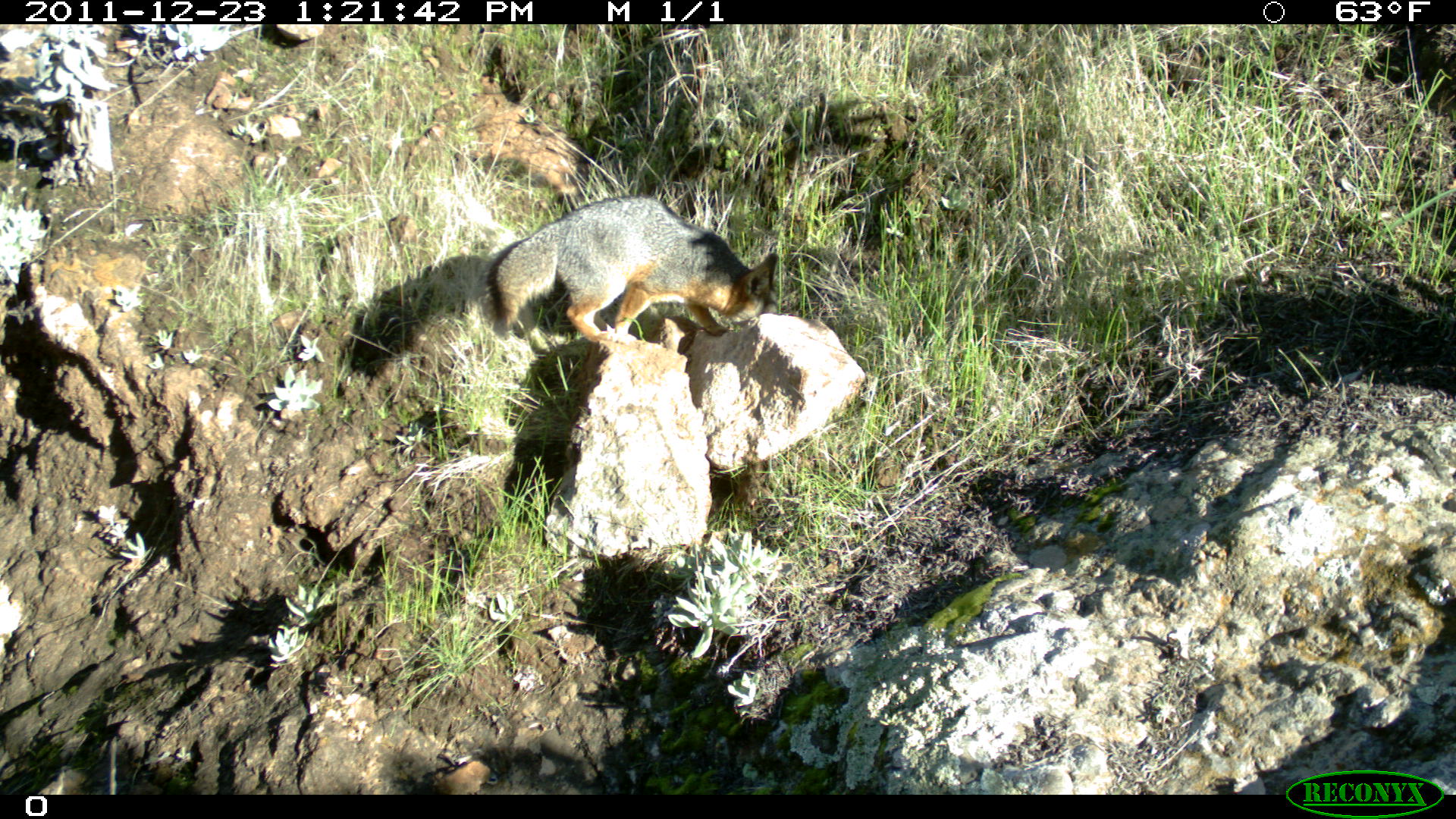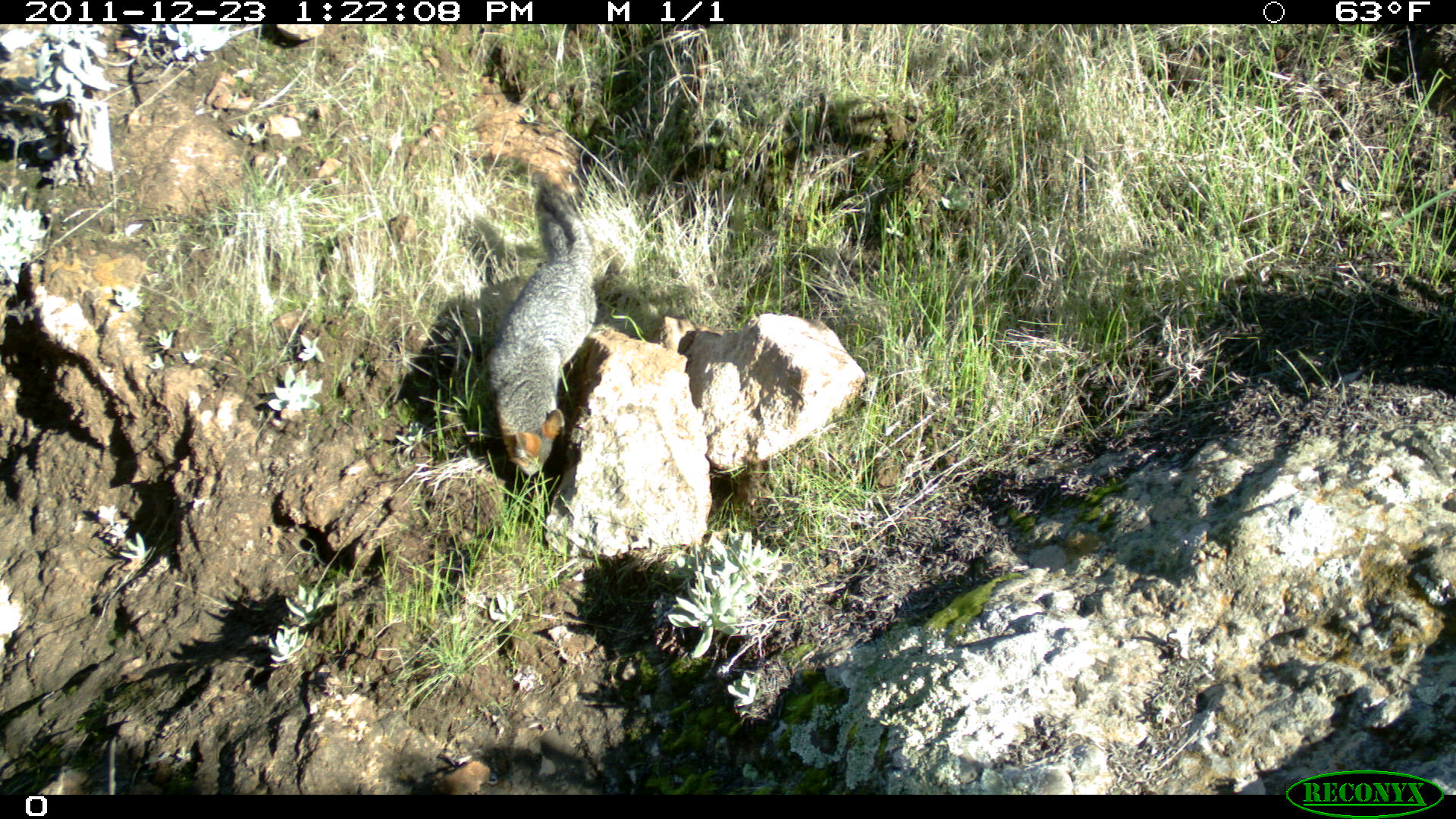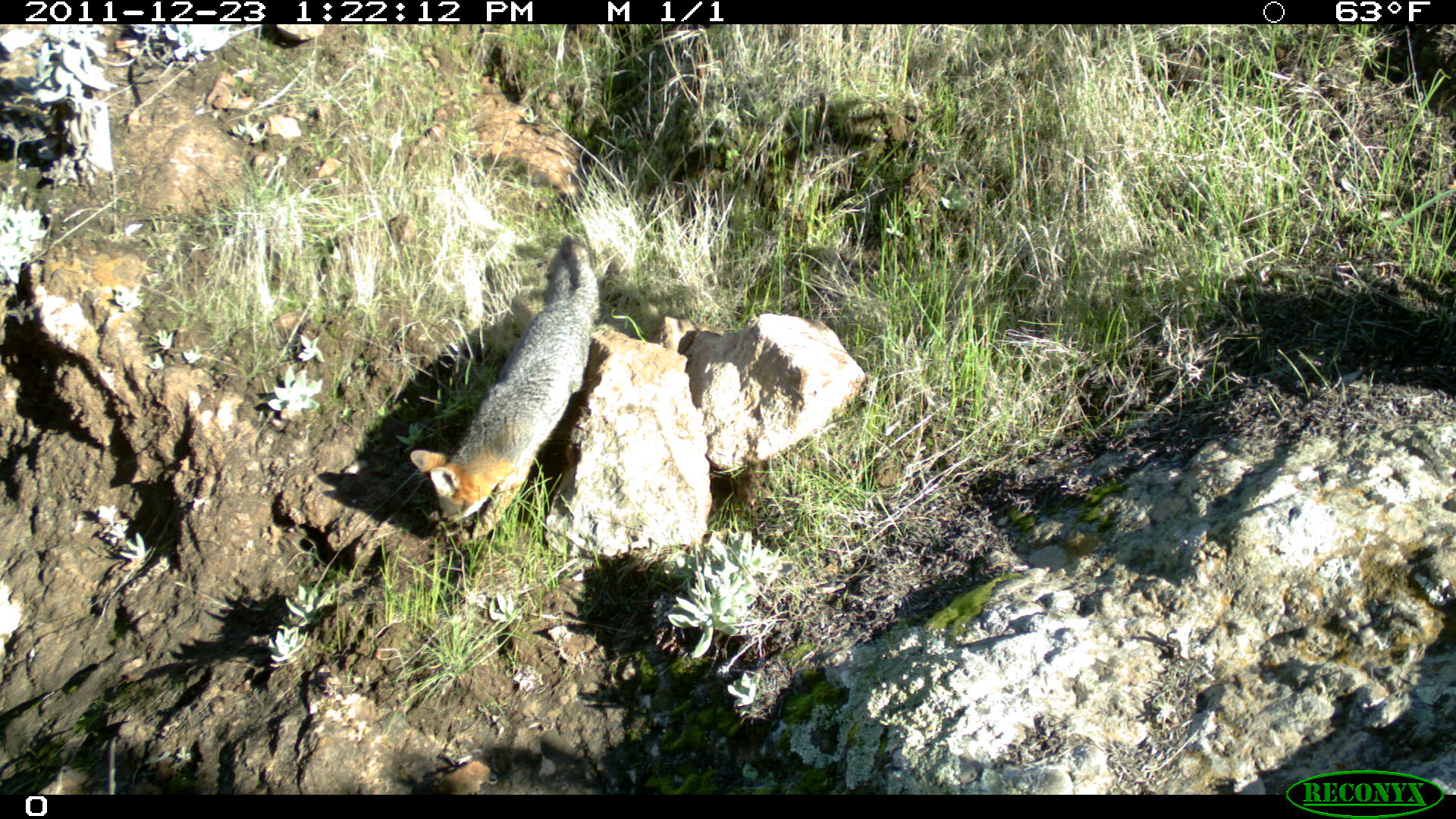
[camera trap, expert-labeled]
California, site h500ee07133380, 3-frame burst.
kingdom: Animalia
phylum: Chordata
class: Mammalia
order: Carnivora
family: Canidae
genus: Urocyon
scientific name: Urocyon littoralis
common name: island fox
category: fox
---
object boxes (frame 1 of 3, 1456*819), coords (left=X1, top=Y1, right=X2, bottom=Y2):
fox: (left=485, top=194, right=779, bottom=344)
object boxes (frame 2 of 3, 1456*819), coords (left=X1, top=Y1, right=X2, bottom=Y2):
fox: (left=487, top=181, right=596, bottom=479)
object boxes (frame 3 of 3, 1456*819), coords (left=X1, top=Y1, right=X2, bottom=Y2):
fox: (left=410, top=236, right=600, bottom=538)